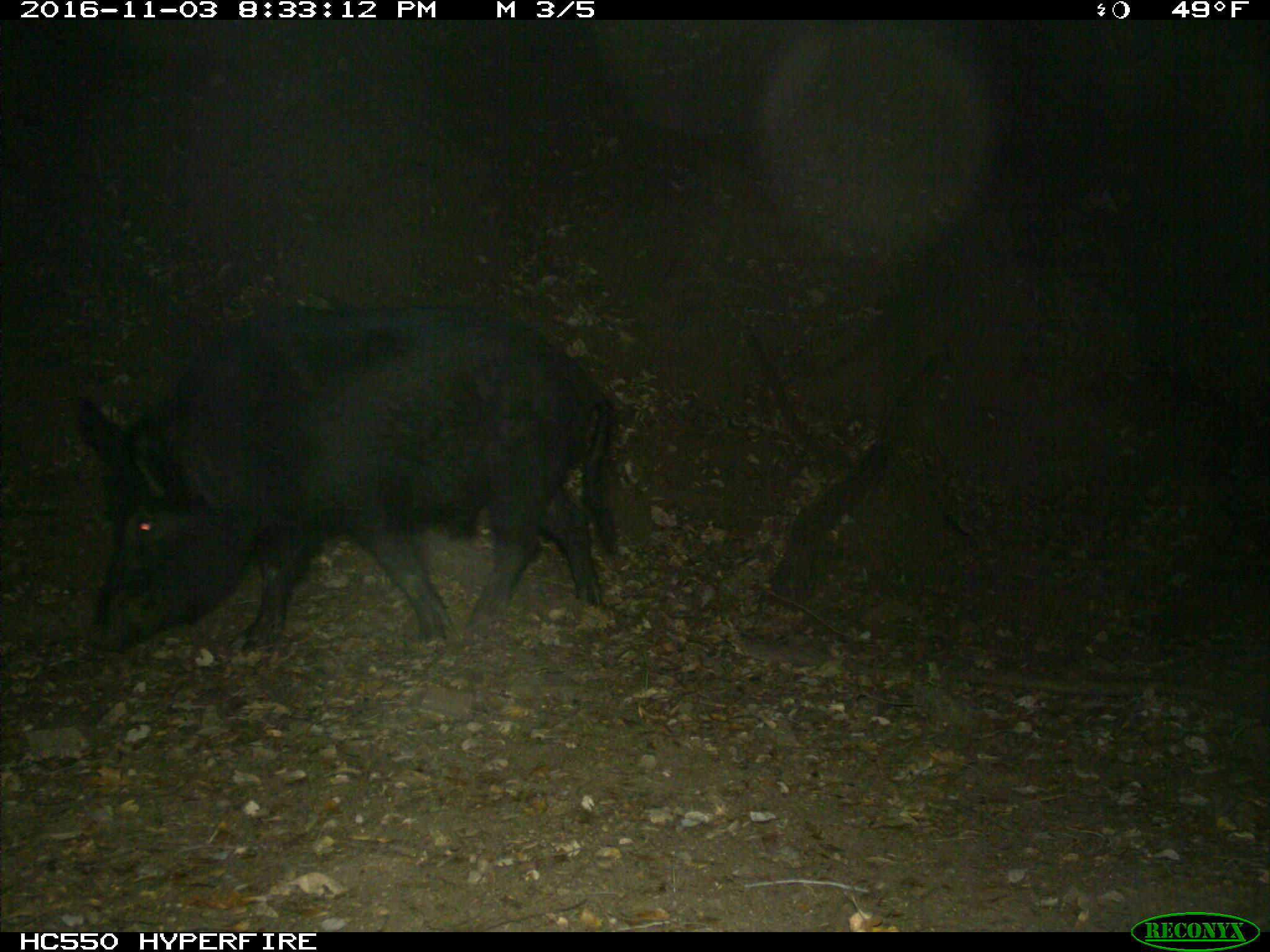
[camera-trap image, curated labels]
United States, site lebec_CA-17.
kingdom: Animalia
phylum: Chordata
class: Mammalia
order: Artiodactyla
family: Suidae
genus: Sus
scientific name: Sus scrofa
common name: wild boar